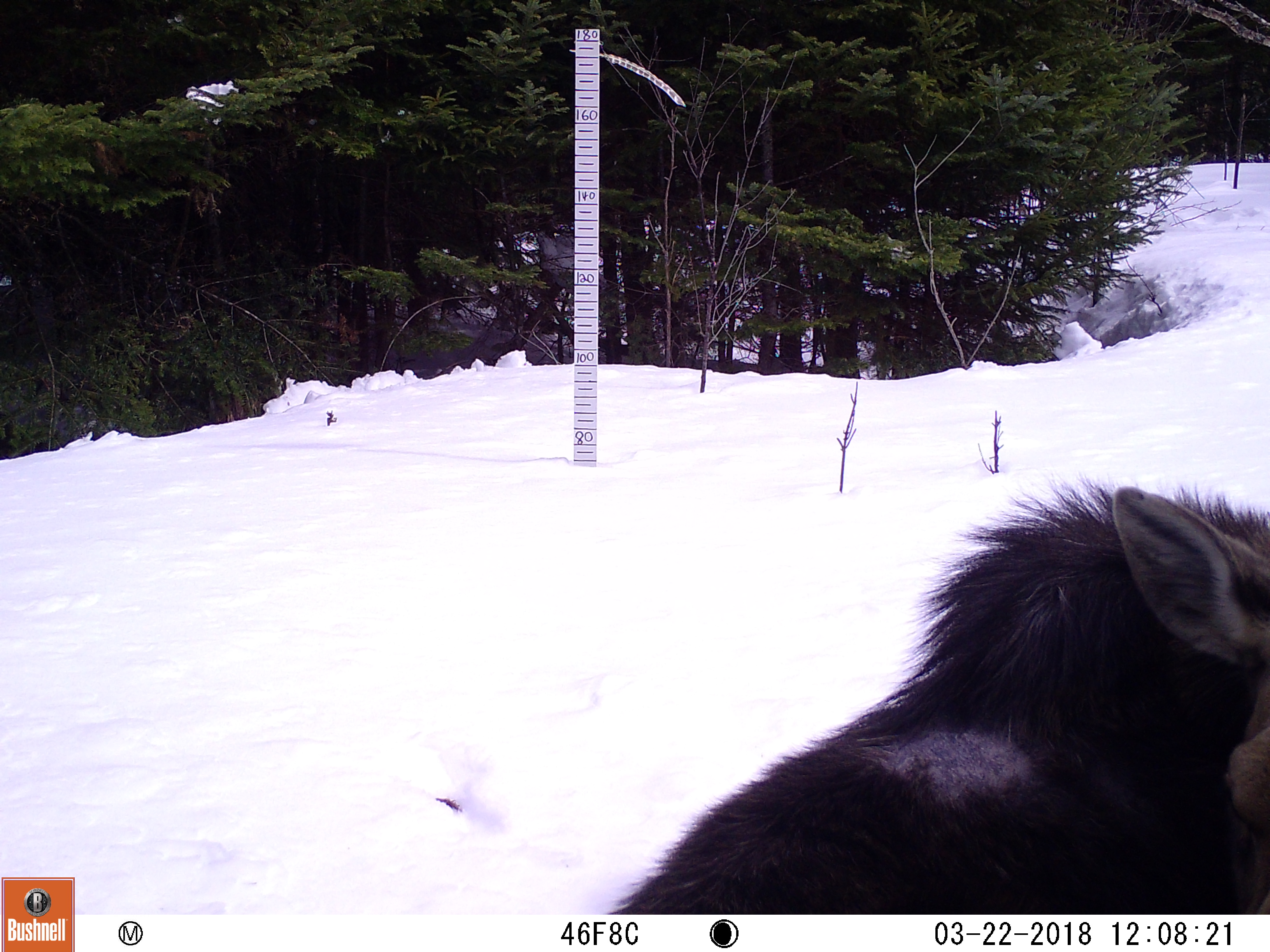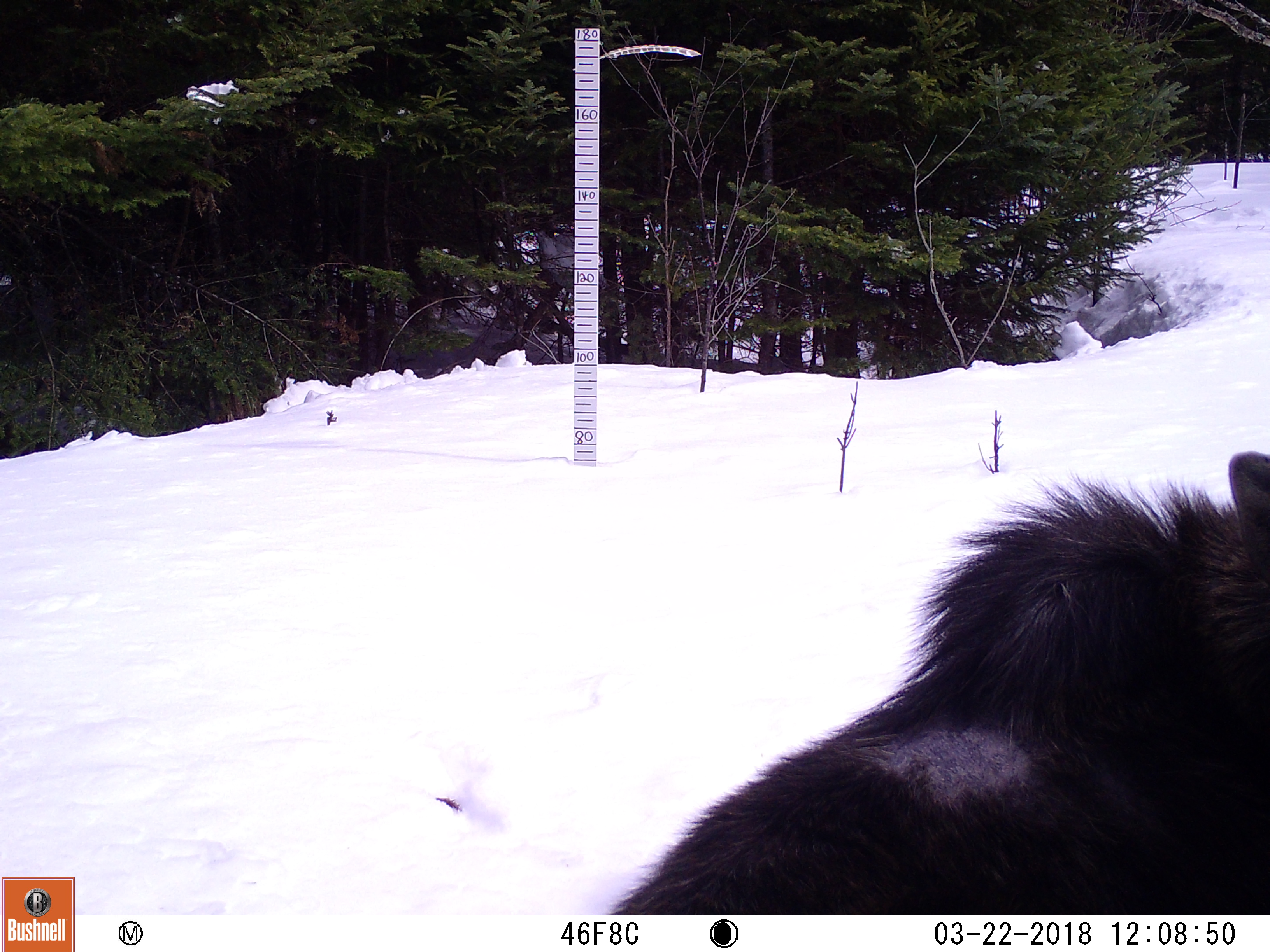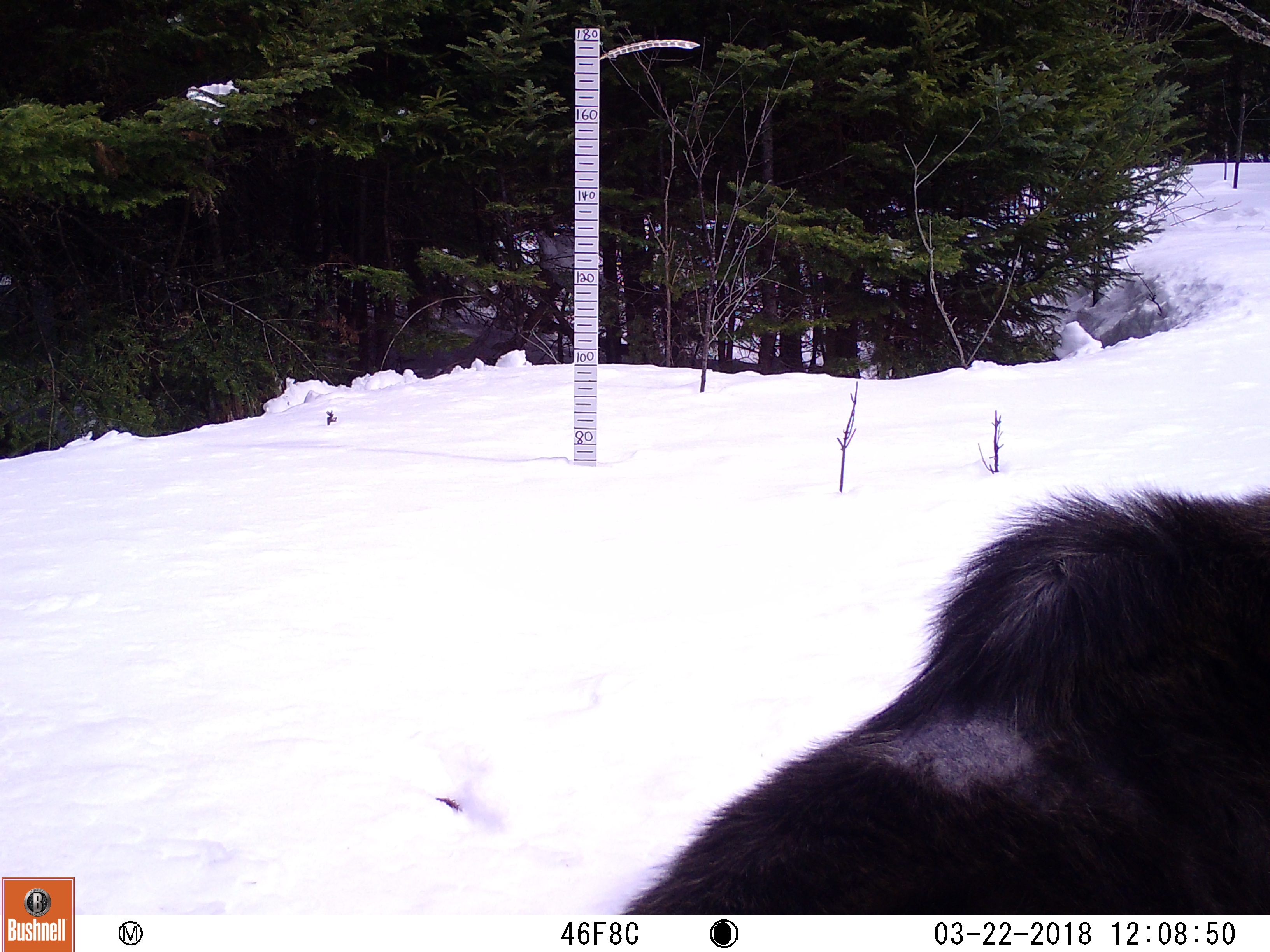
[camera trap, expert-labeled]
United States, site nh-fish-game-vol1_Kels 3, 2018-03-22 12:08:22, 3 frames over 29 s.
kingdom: Animalia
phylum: Chordata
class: Mammalia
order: Artiodactyla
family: Cervidae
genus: Alces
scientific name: Alces alces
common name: moose